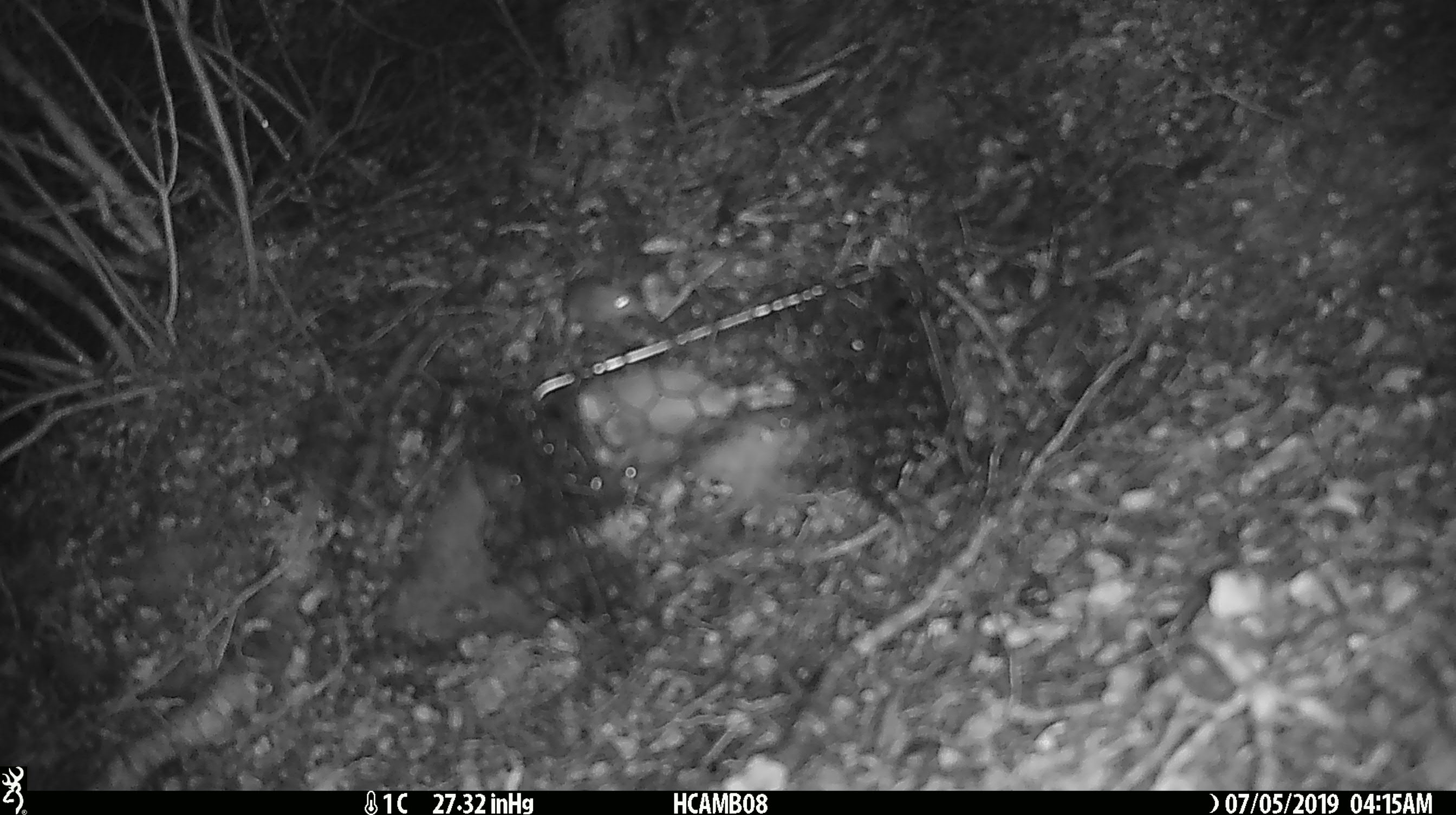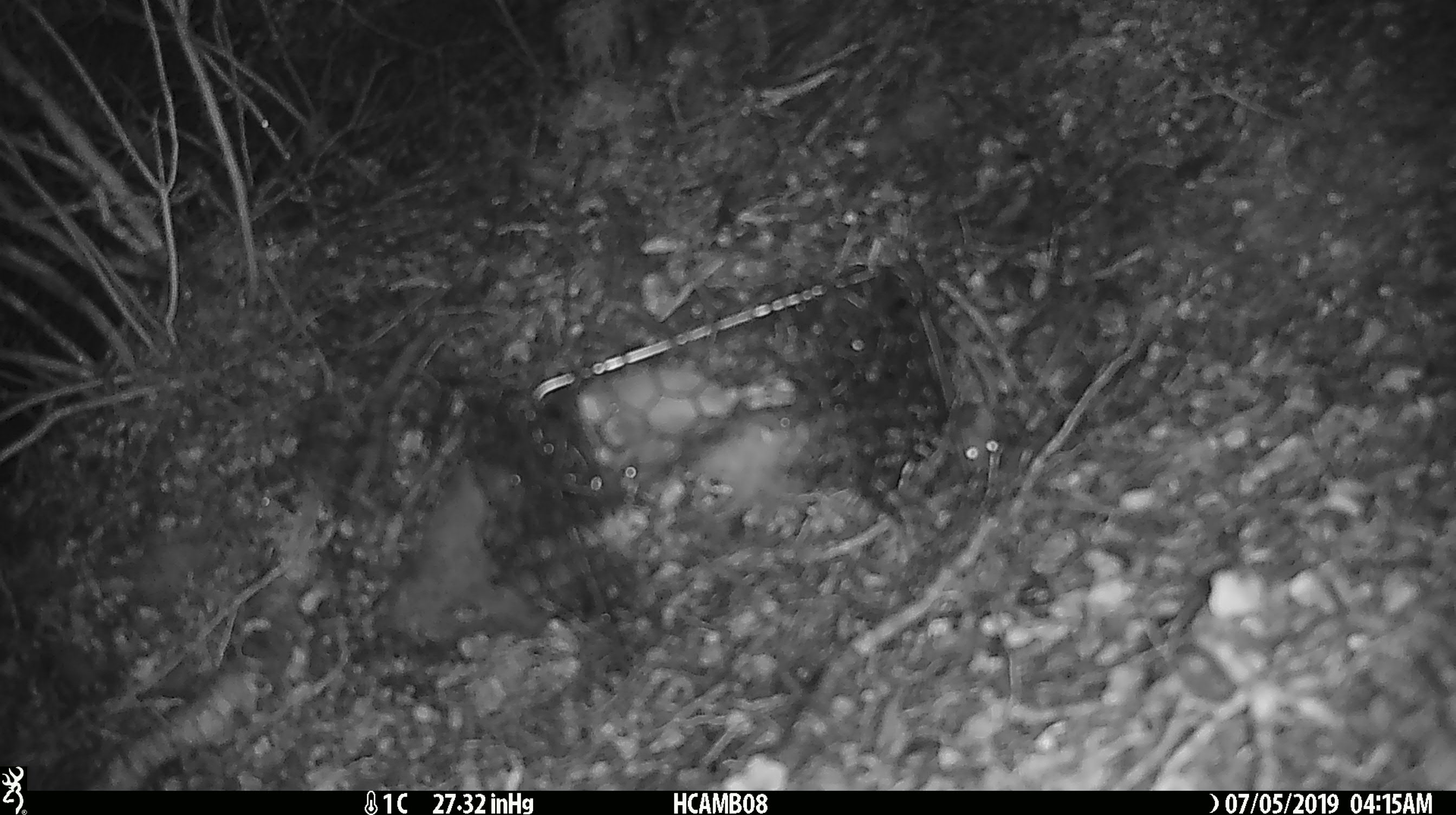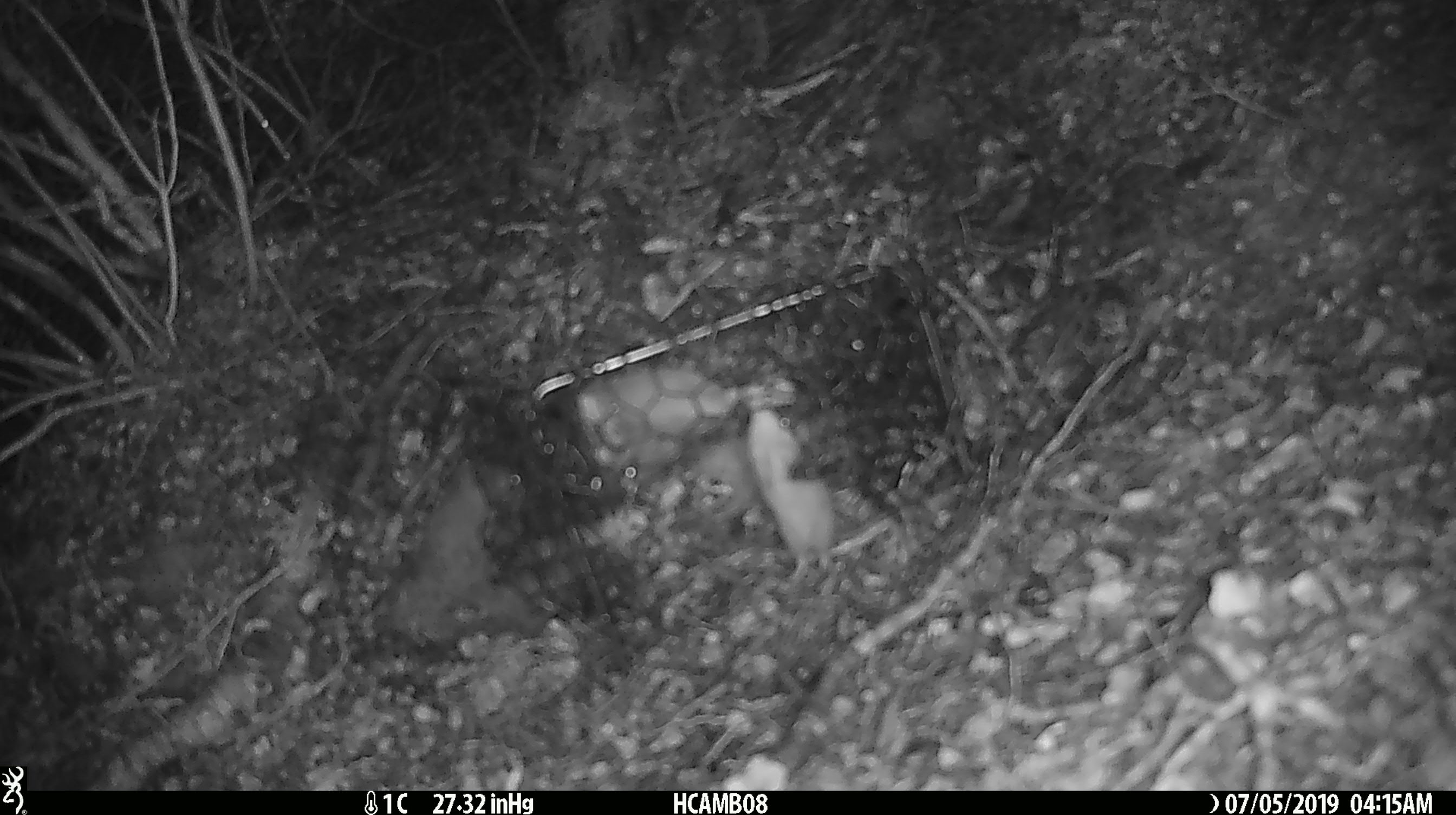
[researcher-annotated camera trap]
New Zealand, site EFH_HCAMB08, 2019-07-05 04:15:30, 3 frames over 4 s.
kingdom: Animalia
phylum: Chordata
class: Mammalia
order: Rodentia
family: Muridae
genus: Mus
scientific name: Mus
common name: mouse